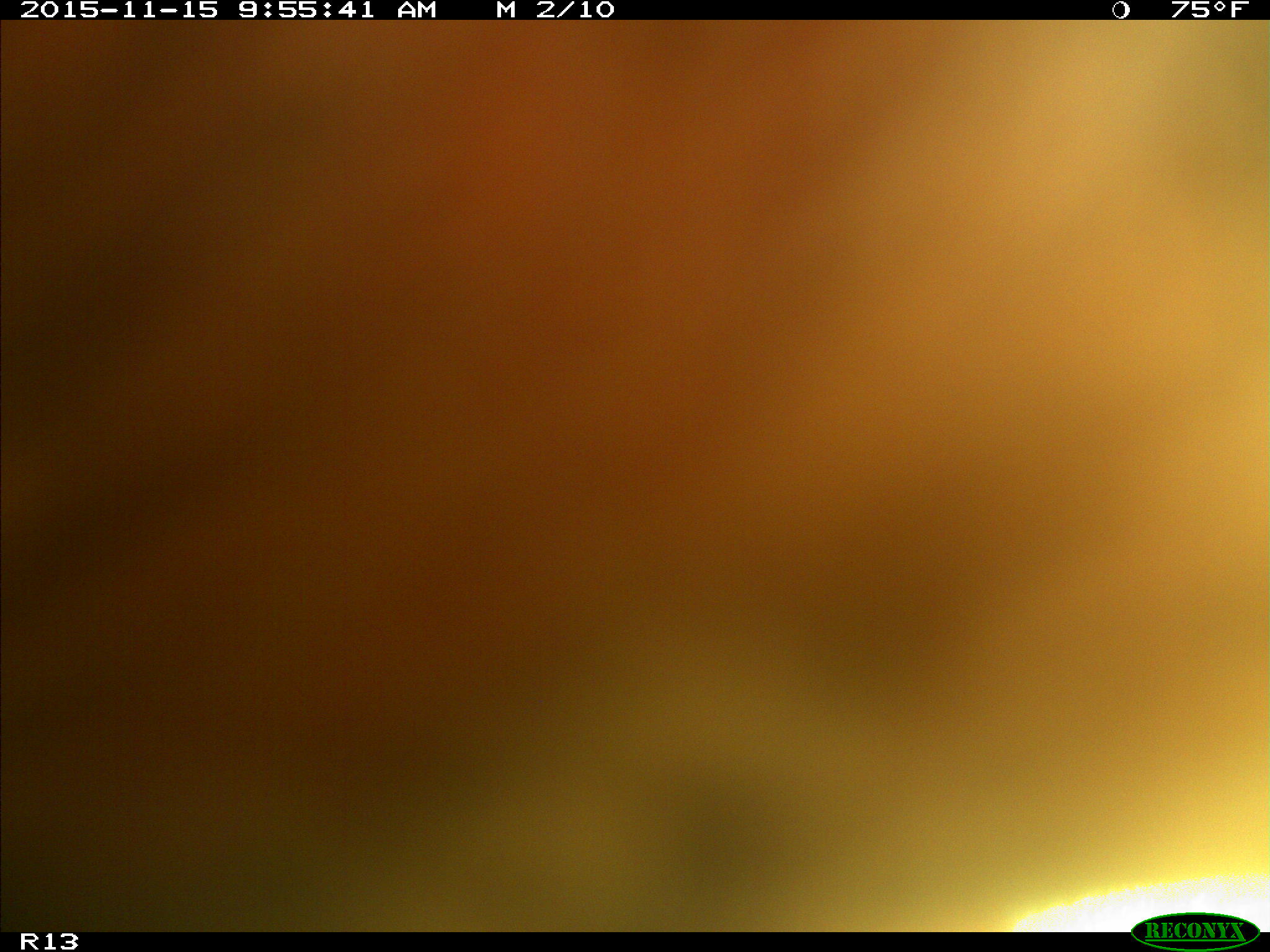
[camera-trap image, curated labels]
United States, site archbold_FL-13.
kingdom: Animalia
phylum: Chordata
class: Mammalia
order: Artiodactyla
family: Bovidae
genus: Bos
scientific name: Bos taurus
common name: domestic cow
Bos taurus (domestic cow).